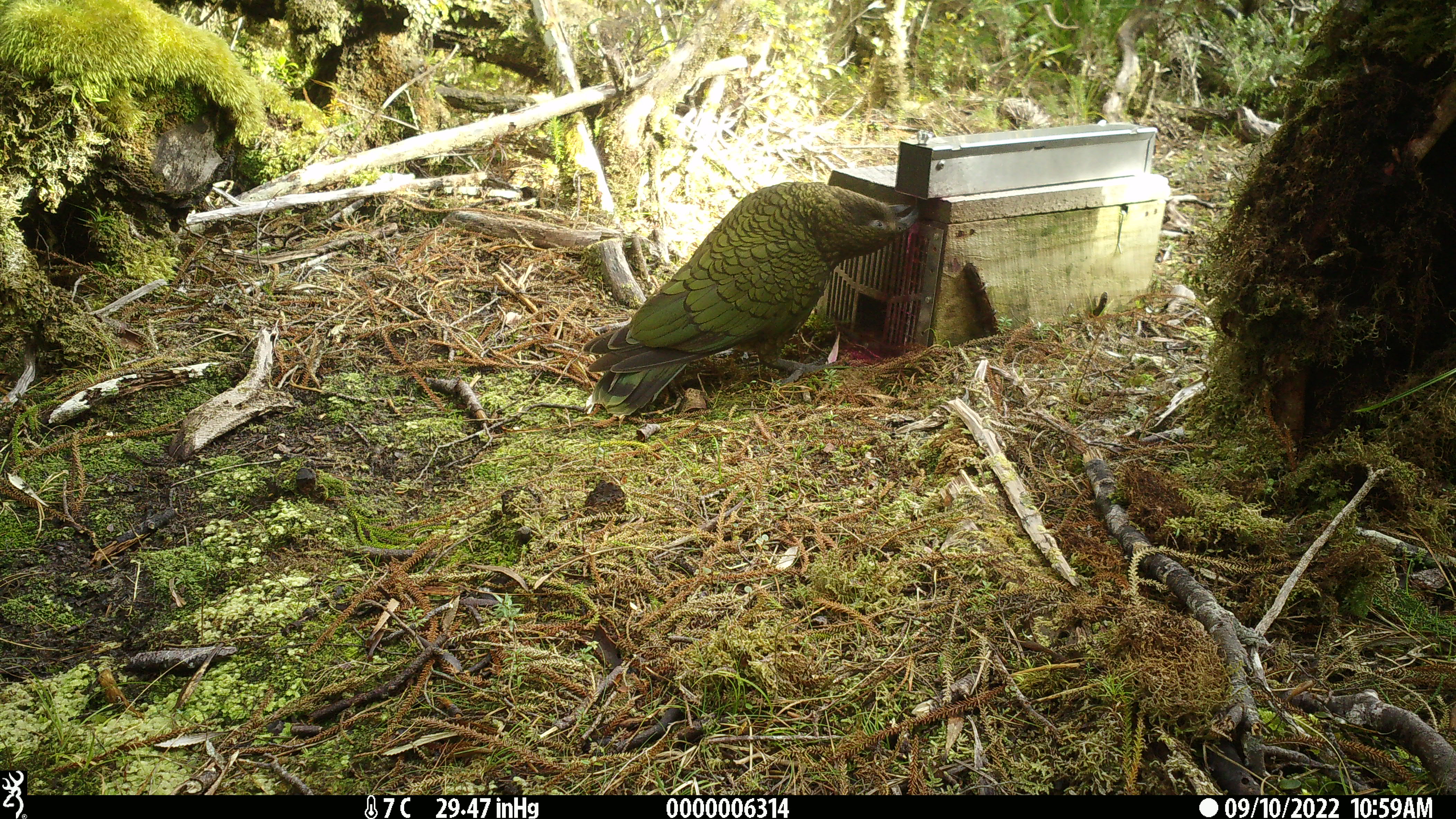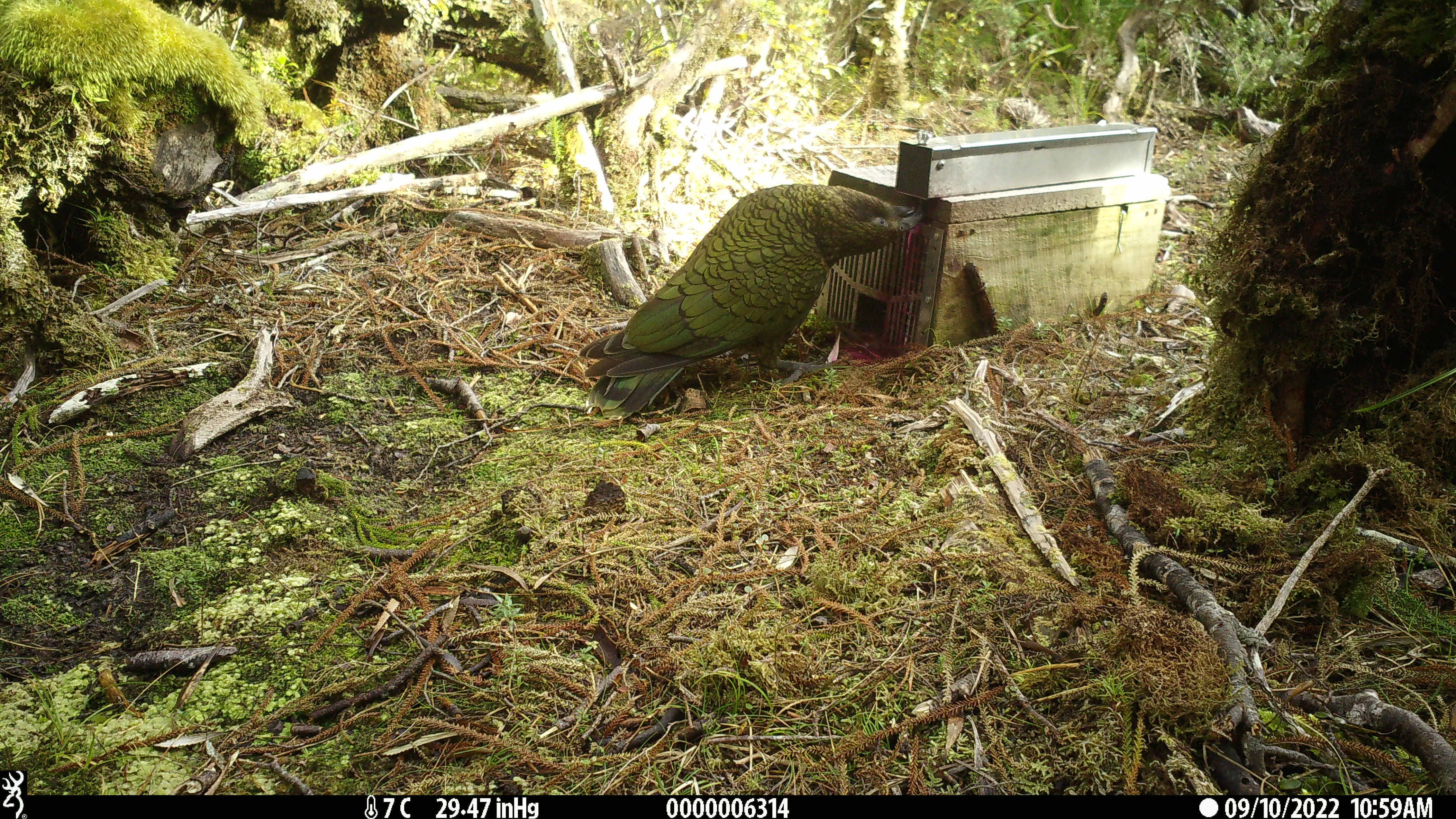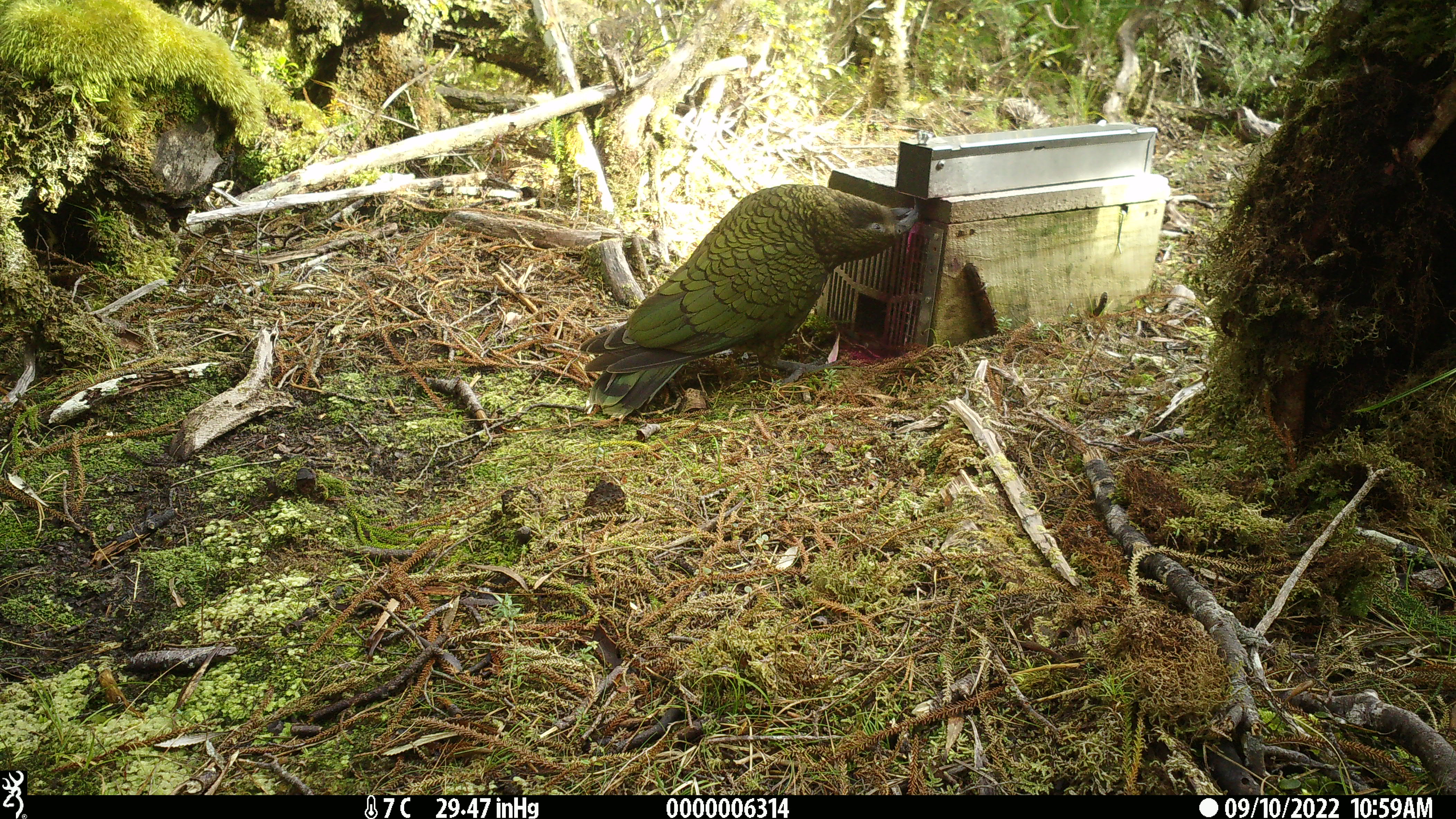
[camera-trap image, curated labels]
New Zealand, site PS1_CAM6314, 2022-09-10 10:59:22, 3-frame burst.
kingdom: Animalia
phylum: Chordata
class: Aves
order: Psittaciformes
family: Strigopidae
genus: Nestor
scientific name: Nestor notabilis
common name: kea